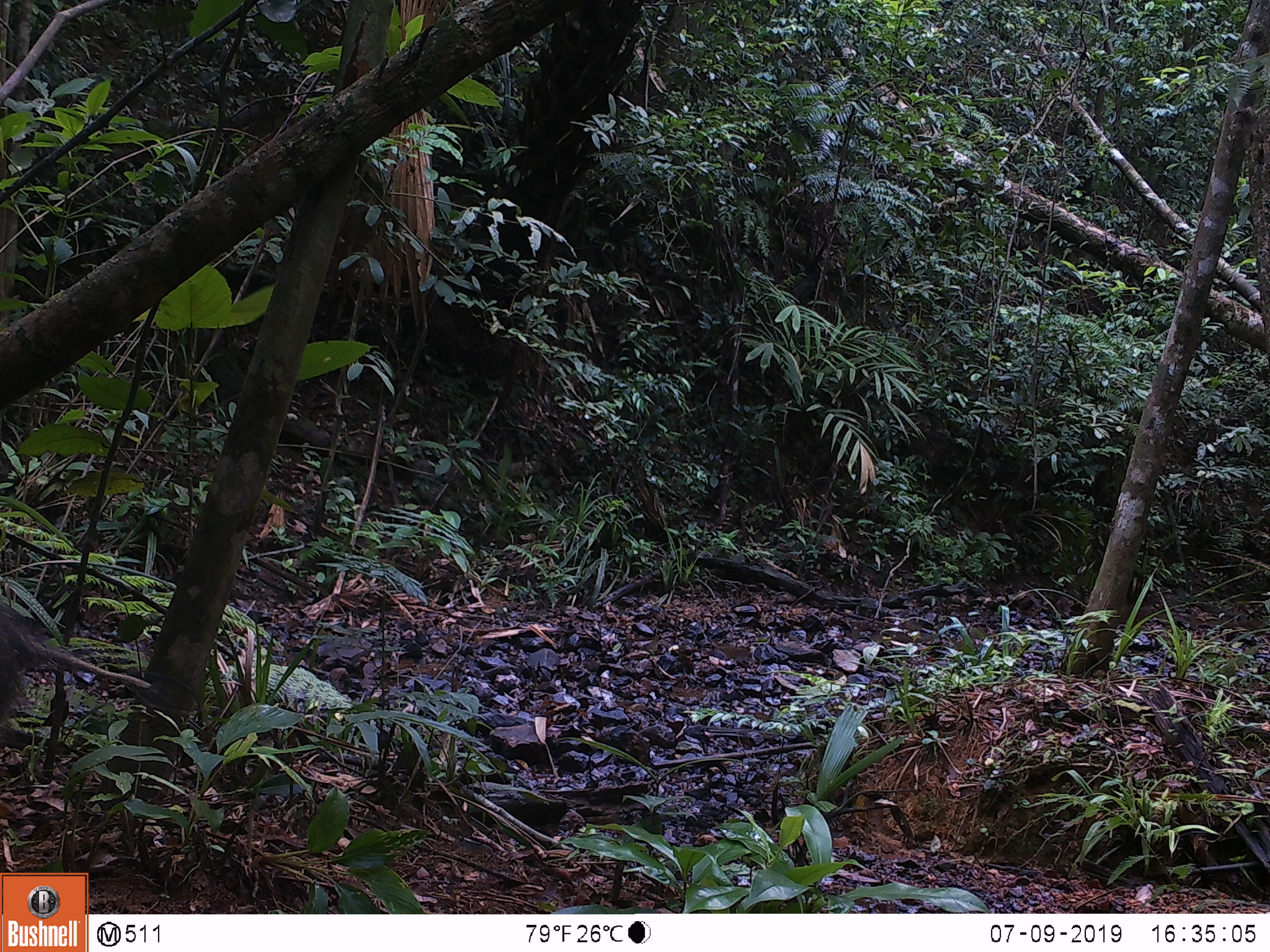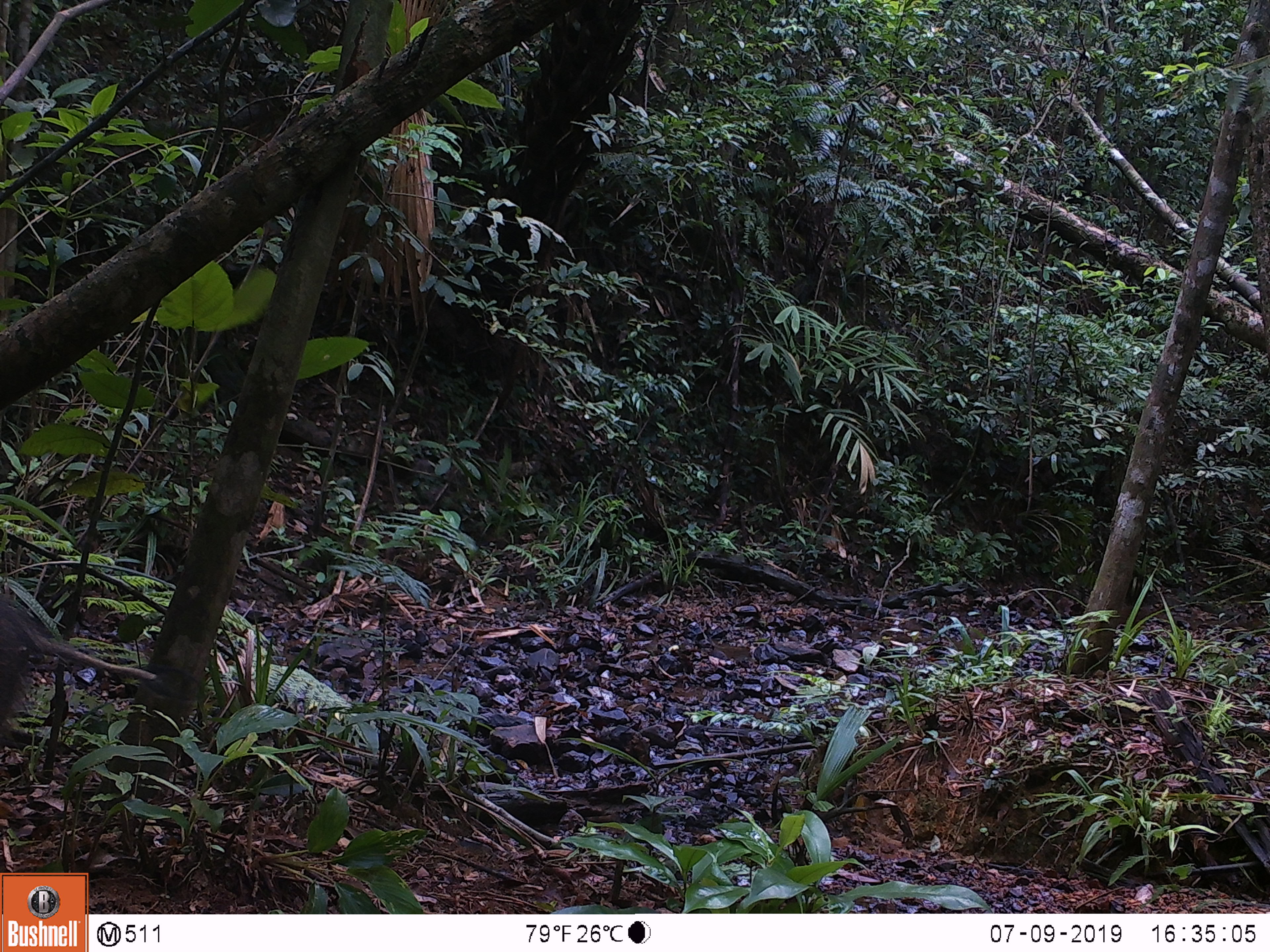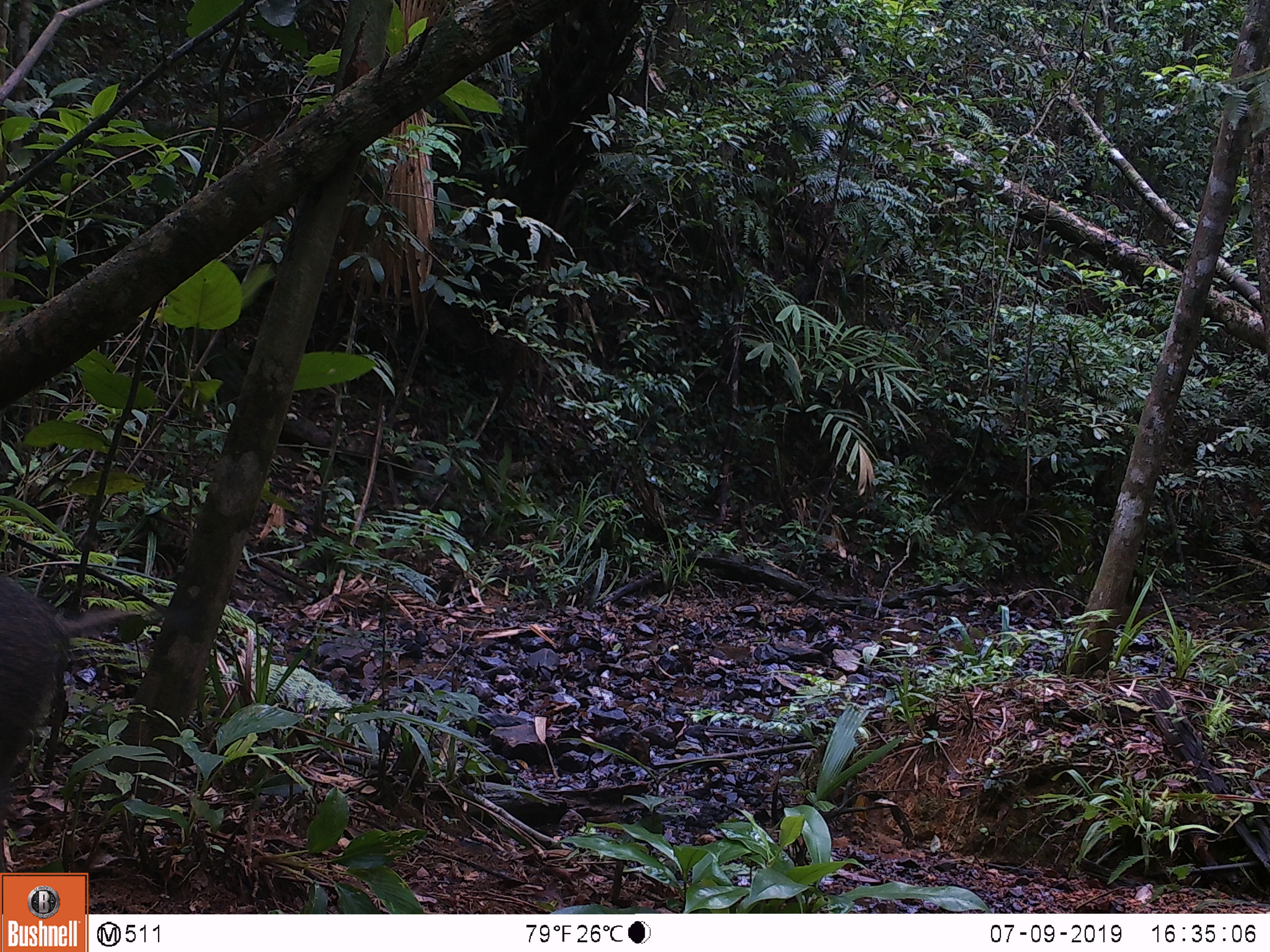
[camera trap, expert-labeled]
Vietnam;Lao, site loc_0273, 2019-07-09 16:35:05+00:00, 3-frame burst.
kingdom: Animalia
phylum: Chordata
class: Mammalia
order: Artiodactyla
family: Suidae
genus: Sus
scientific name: Sus scrofa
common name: eurasian wild pig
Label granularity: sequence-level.